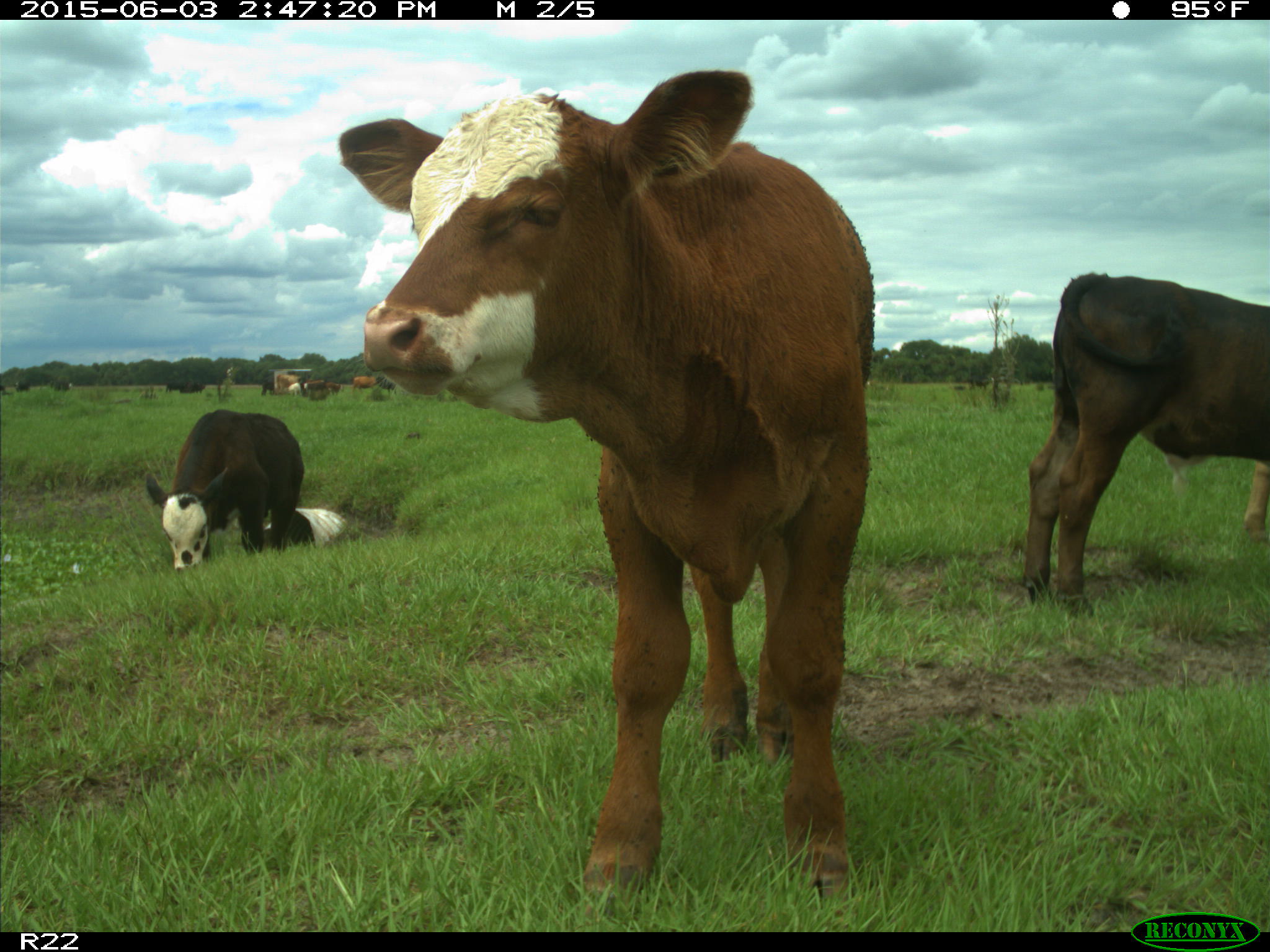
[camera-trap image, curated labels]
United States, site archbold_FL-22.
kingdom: Animalia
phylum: Chordata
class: Mammalia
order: Artiodactyla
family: Bovidae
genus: Bos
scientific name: Bos taurus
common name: domestic cow